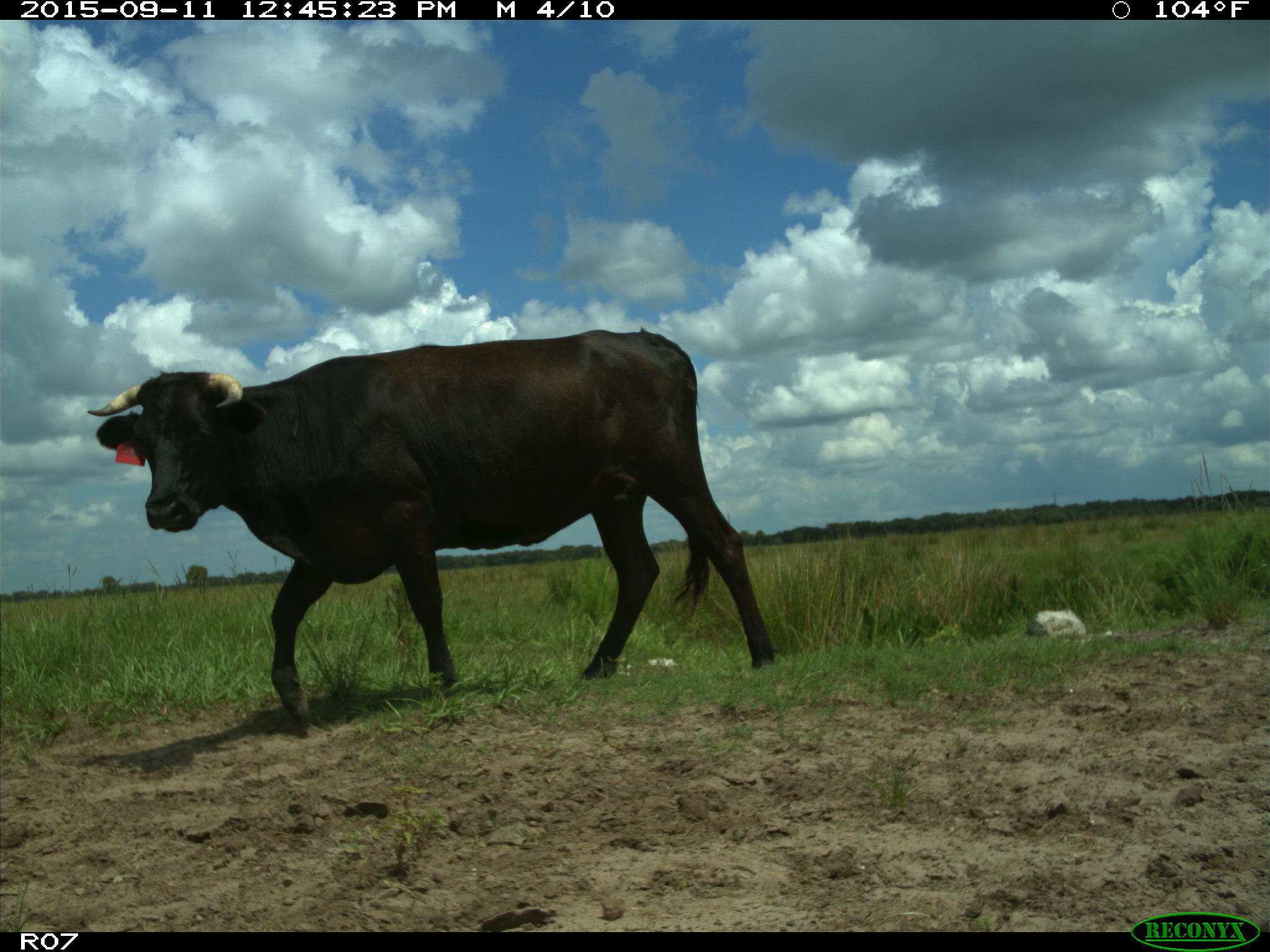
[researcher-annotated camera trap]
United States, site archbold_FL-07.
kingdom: Animalia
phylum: Chordata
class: Mammalia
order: Artiodactyla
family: Bovidae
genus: Bos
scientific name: Bos taurus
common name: domestic cow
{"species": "Bos taurus (domestic cow)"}